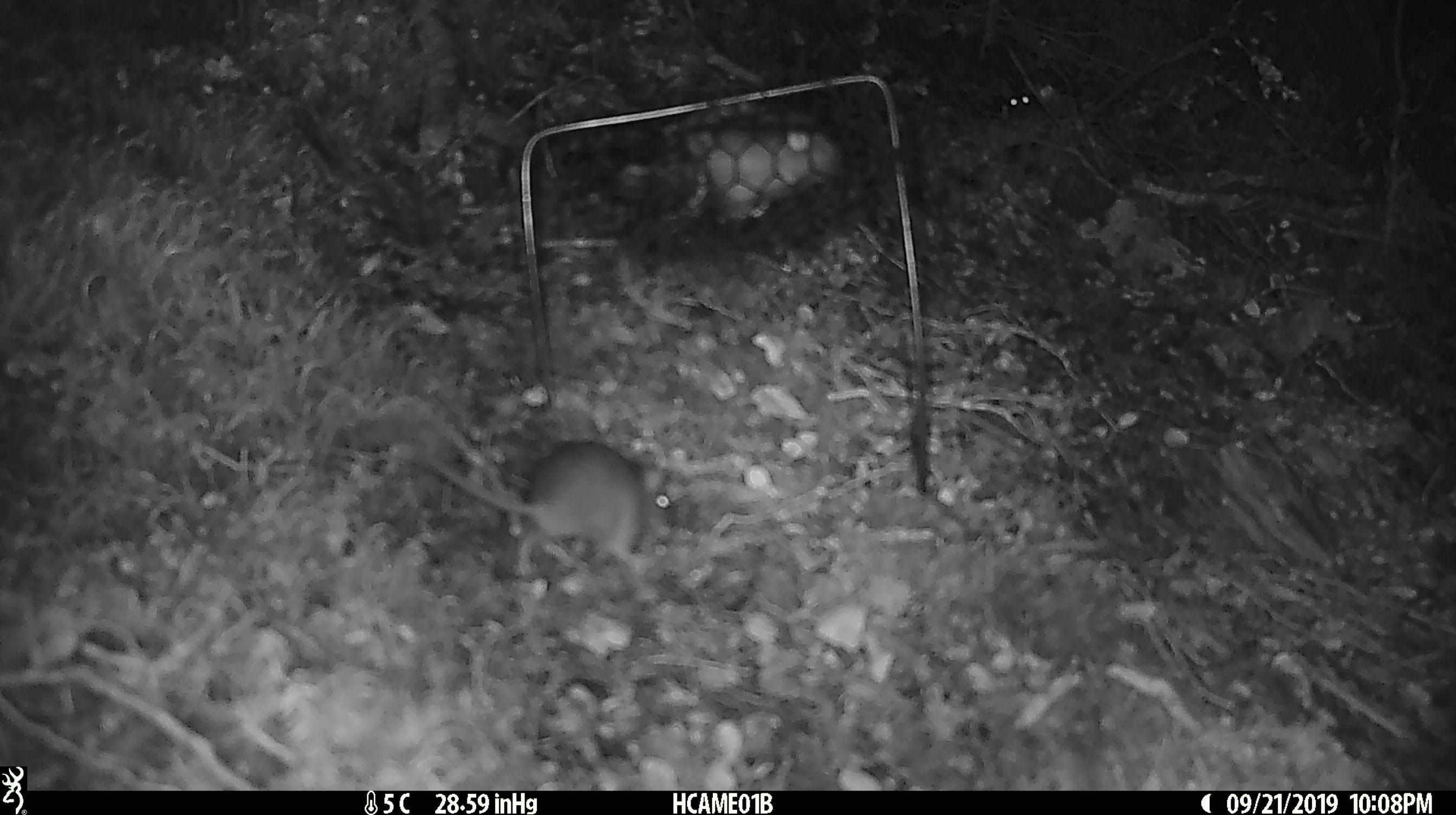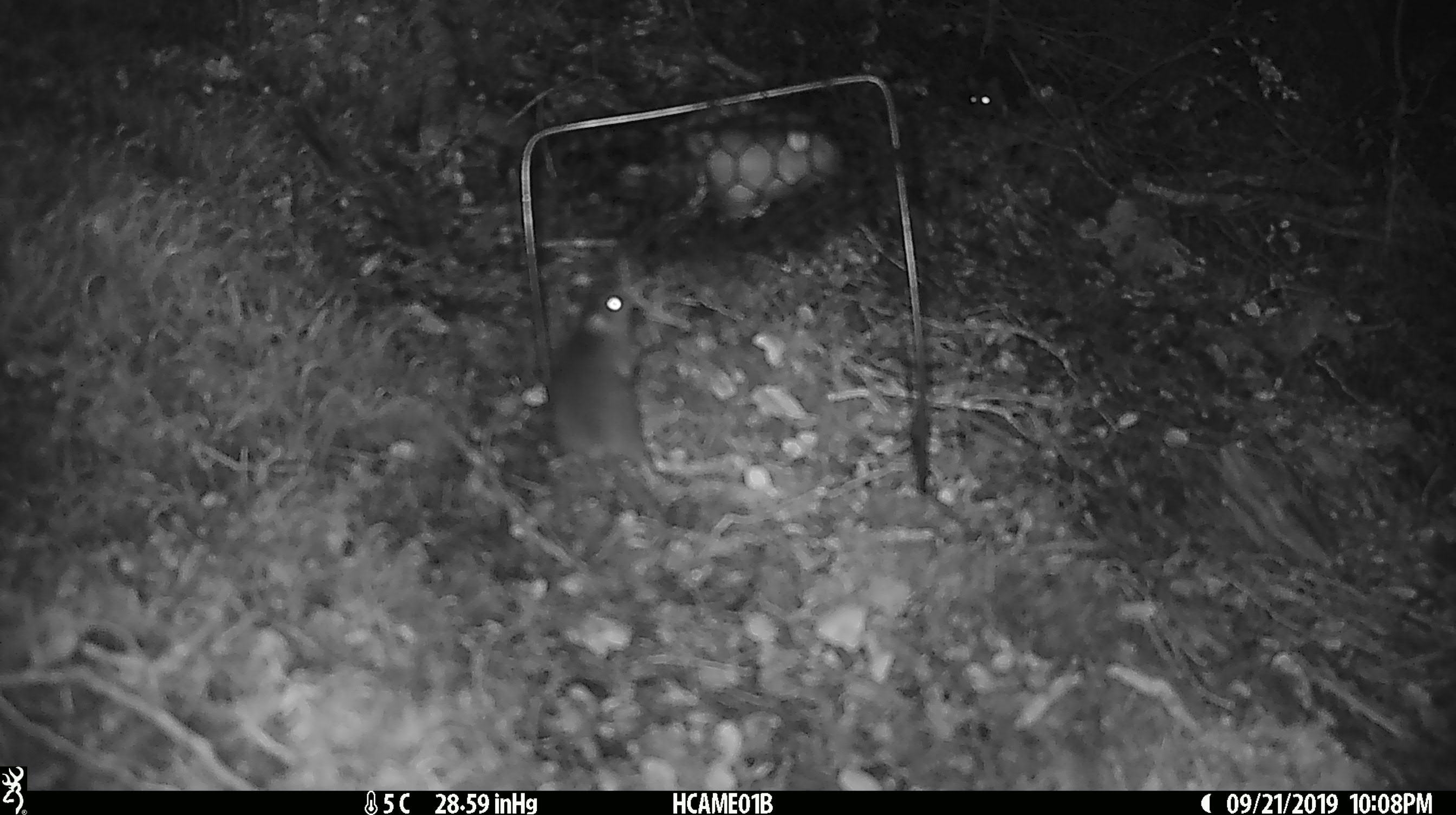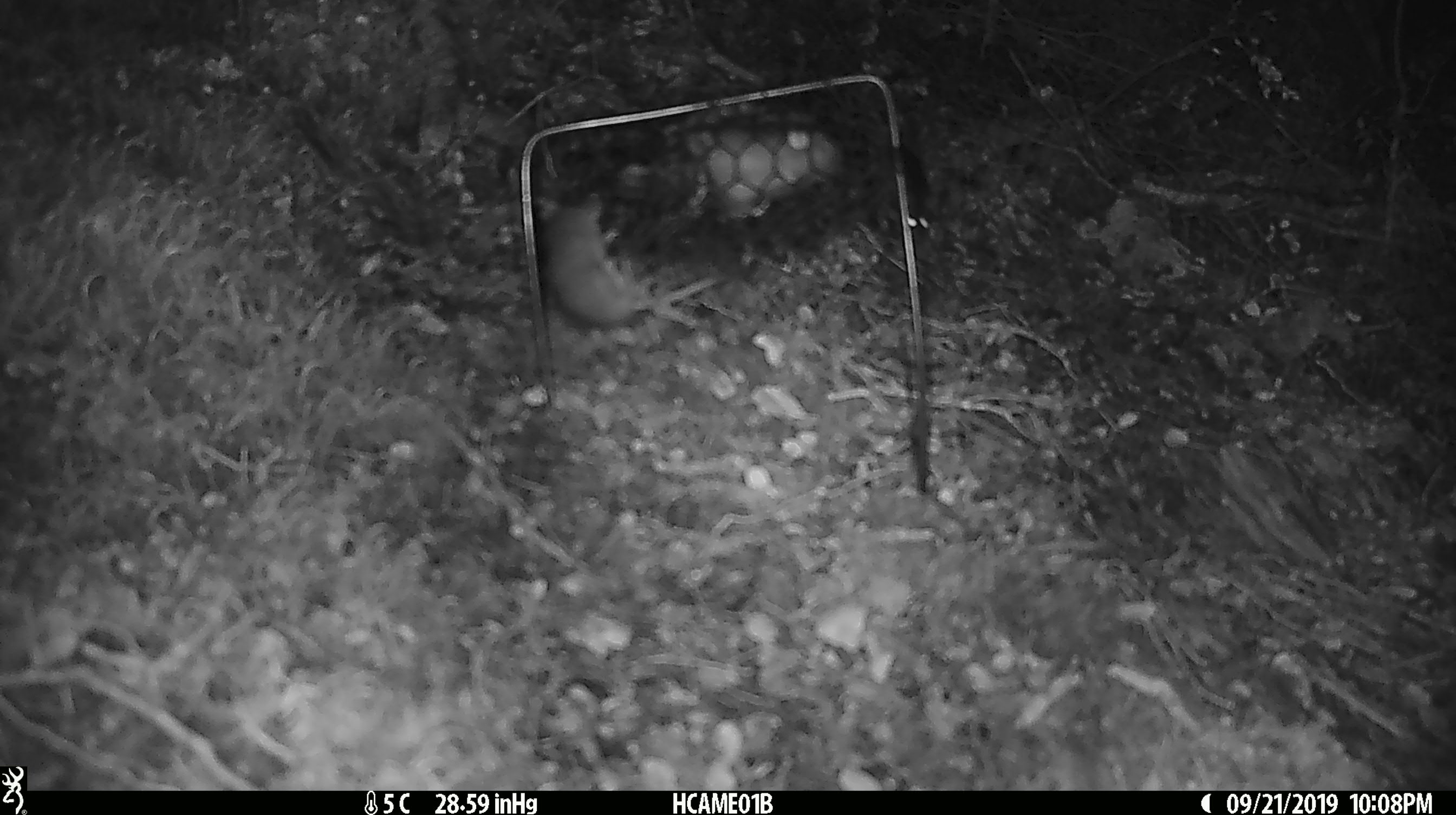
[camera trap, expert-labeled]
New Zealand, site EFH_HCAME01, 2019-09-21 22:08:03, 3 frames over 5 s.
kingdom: Animalia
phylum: Chordata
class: Mammalia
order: Rodentia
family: Muridae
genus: Mus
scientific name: Mus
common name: mouse